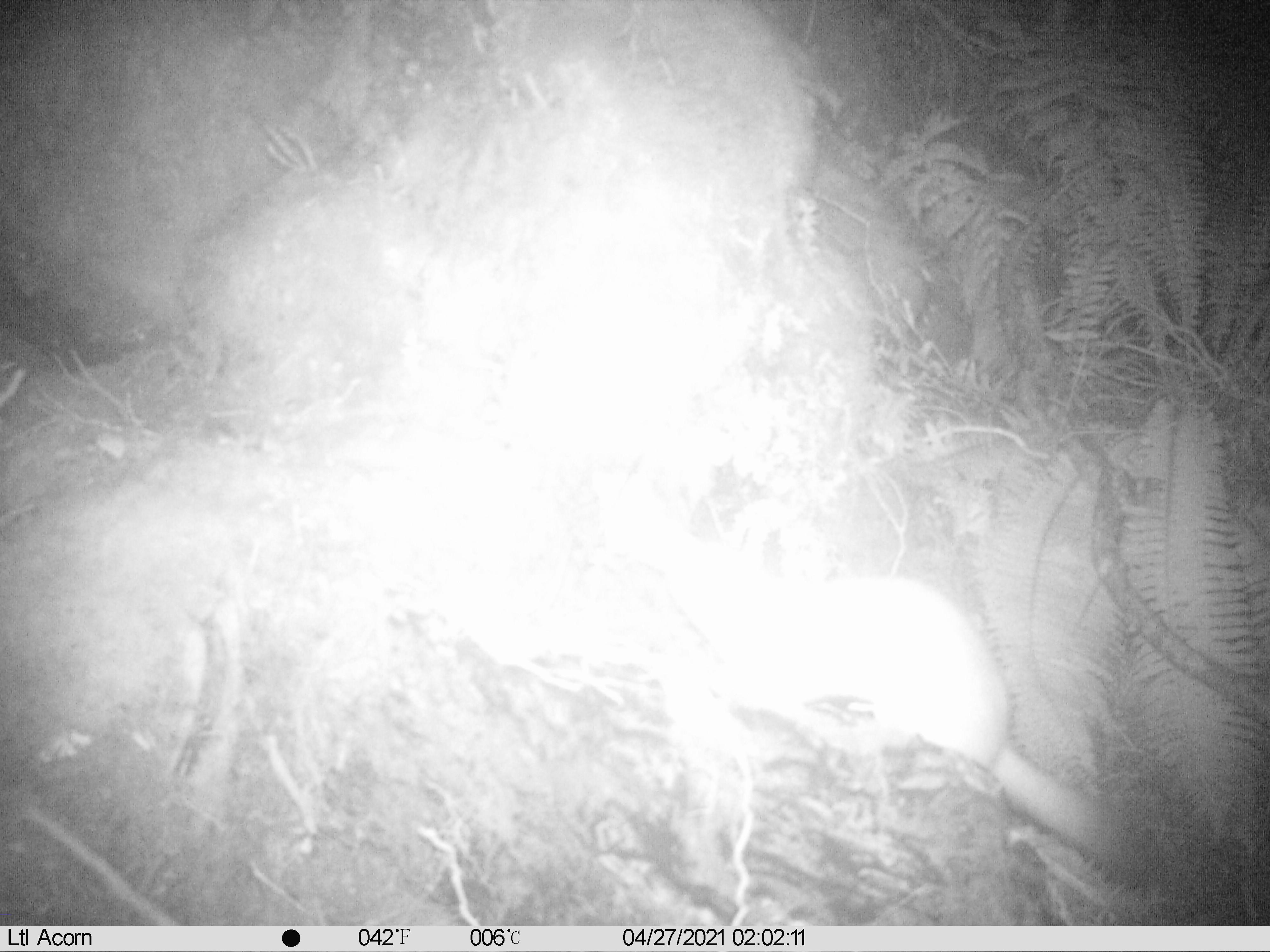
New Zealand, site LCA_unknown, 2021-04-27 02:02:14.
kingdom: Animalia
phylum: Chordata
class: Mammalia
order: Carnivora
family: Mustelidae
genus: Mustela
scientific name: Mustela erminea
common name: stoat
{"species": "stoat (Mustela erminea)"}